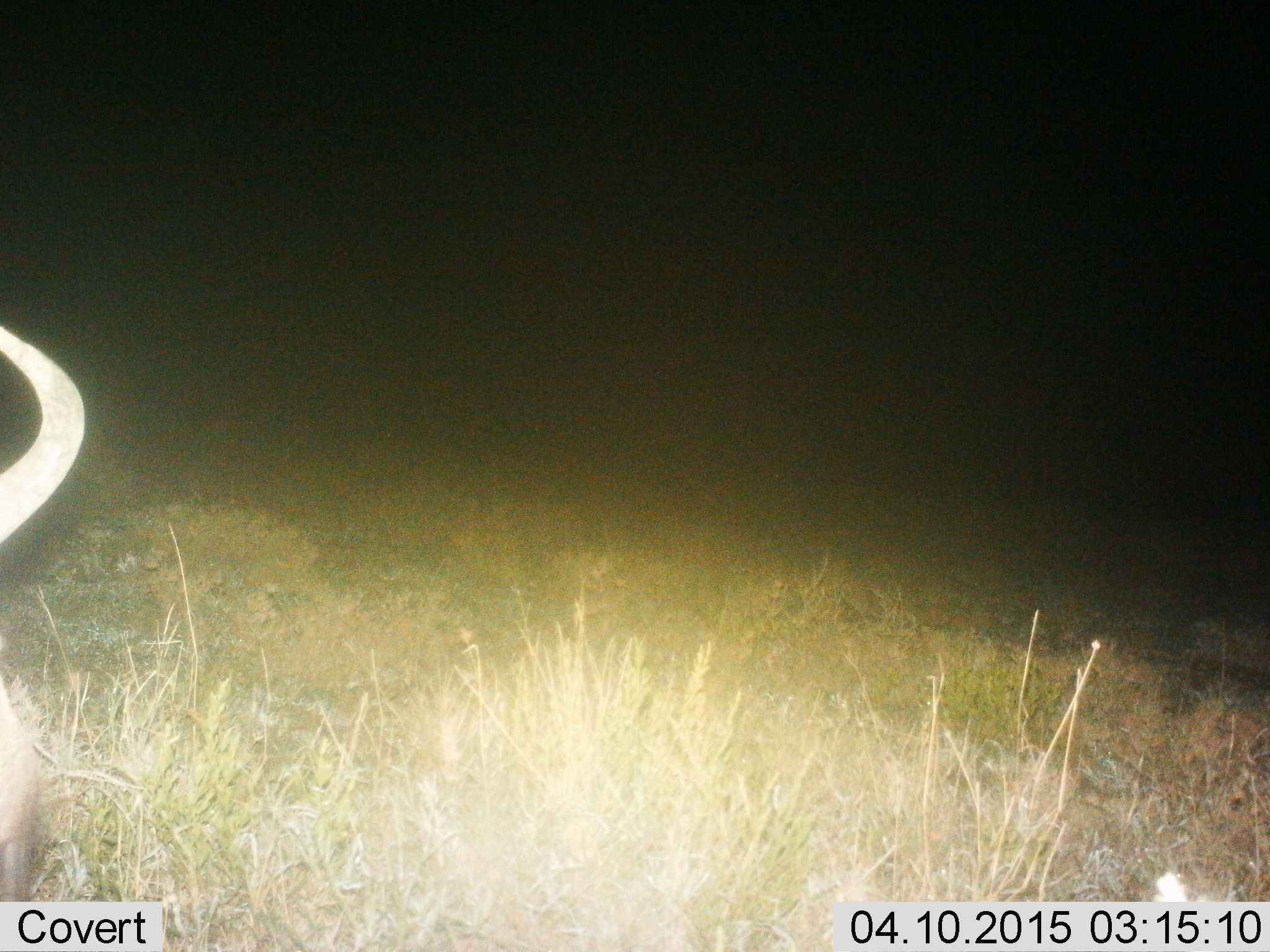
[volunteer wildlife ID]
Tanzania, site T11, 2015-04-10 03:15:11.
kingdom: Animalia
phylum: Chordata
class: Mammalia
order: Artiodactyla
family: Bovidae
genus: Connochaetes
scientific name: Connochaetes taurinus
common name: blue wildebeest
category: wildebeest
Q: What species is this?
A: Wildebeest (blue wildebeest) (Connochaetes taurinus).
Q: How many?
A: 1.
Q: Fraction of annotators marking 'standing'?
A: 50%.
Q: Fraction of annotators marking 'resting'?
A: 10%.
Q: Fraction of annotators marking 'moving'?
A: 20%.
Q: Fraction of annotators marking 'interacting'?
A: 0%.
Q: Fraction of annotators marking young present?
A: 0%.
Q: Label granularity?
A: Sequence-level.